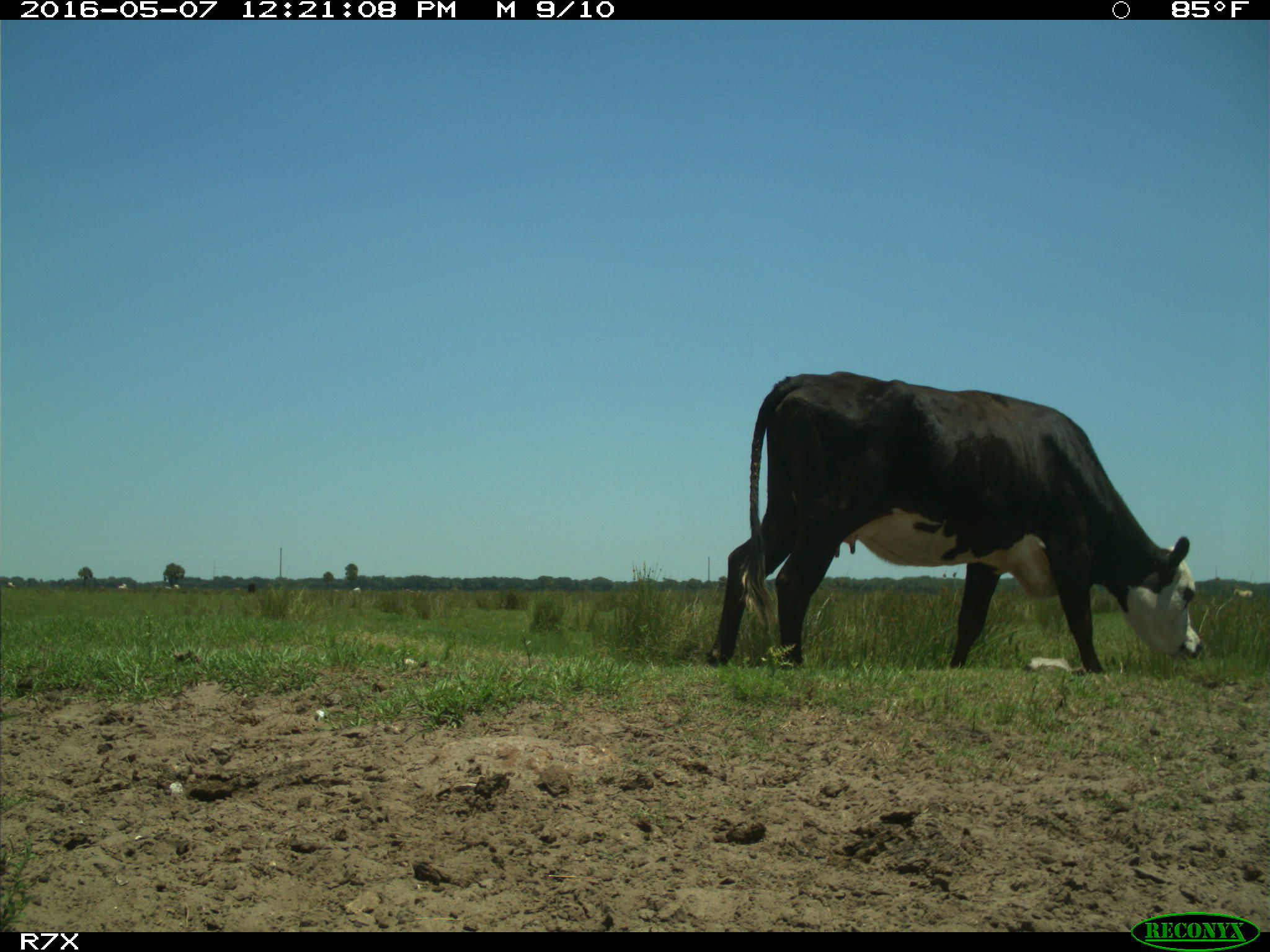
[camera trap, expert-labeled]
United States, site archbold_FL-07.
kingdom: Animalia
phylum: Chordata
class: Mammalia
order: Artiodactyla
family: Bovidae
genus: Bos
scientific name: Bos taurus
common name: domestic cow